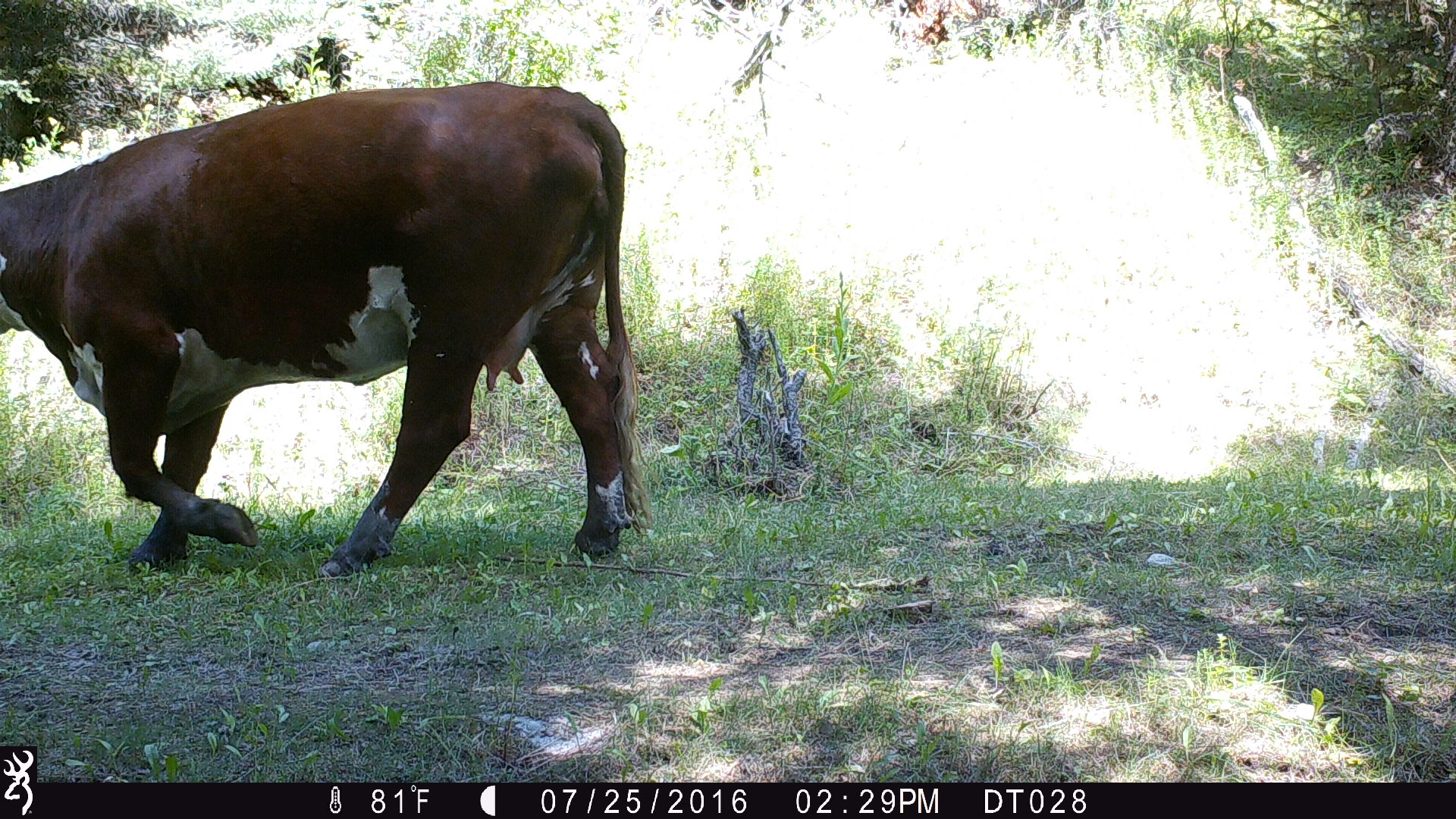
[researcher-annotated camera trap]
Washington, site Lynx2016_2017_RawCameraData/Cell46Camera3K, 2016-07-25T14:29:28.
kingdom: Animalia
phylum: Chordata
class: Mammalia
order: Artiodactyla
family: Bovidae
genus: Bos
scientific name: Bos taurus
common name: domestic cattle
Domestic cattle (Bos taurus). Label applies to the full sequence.